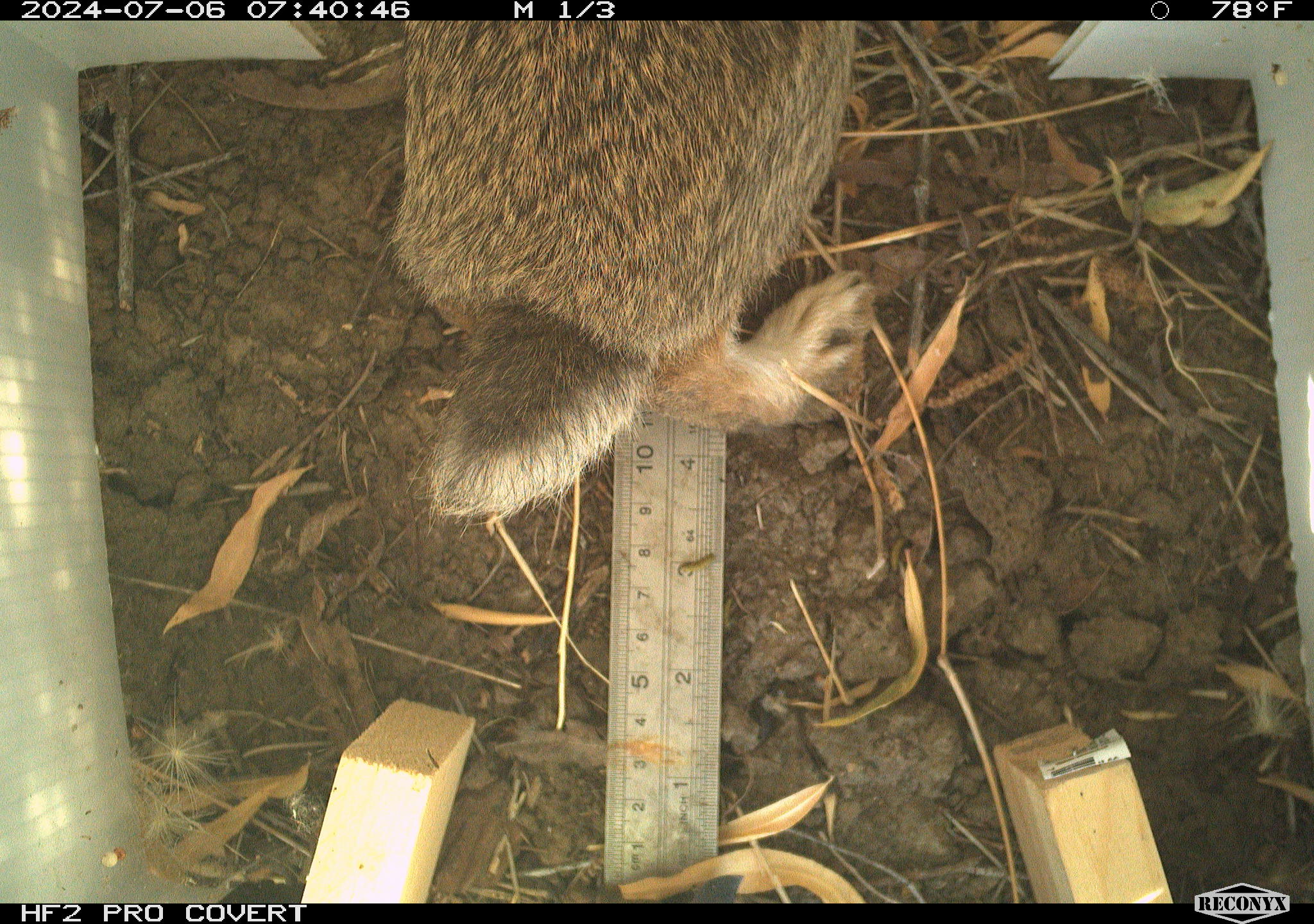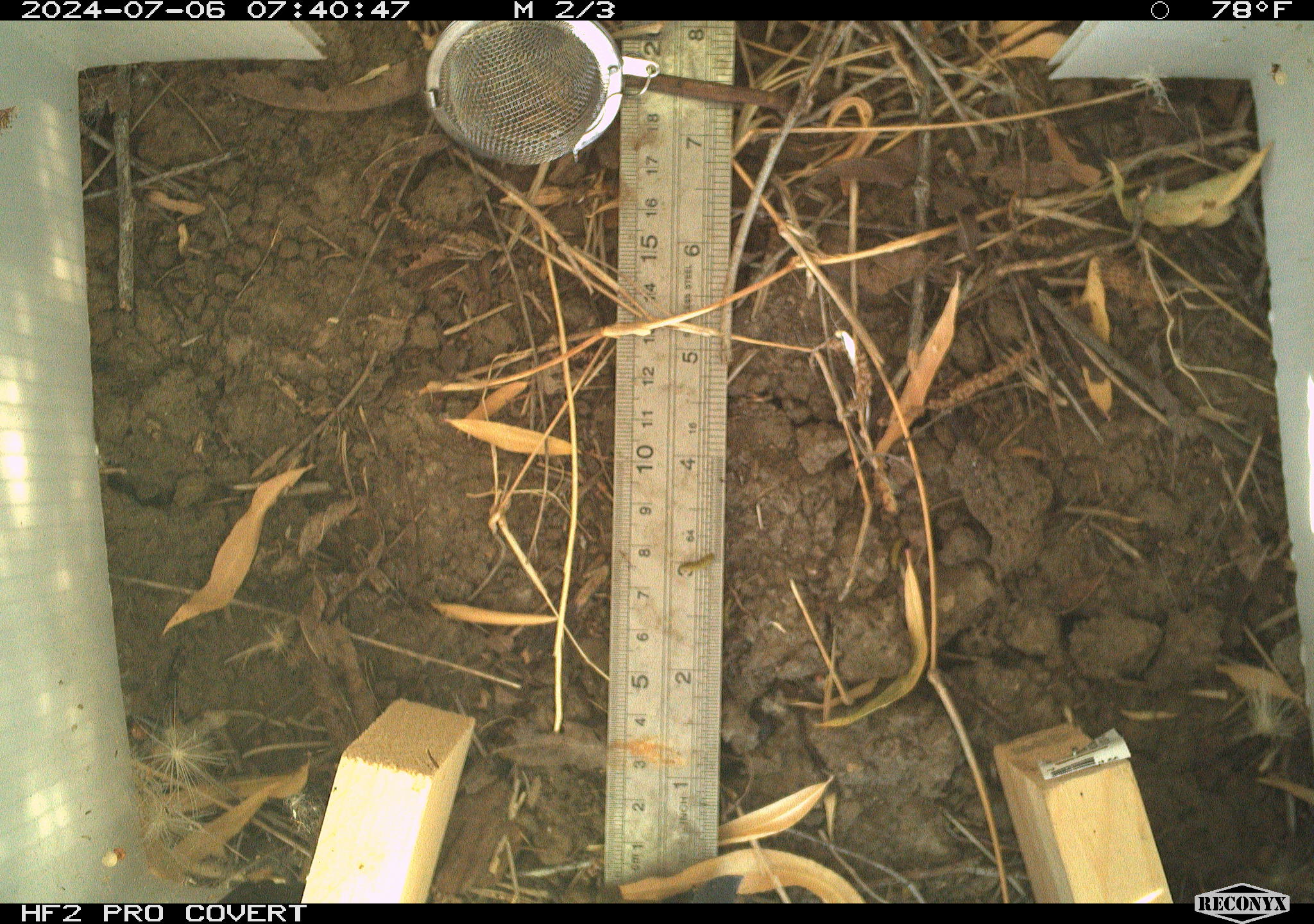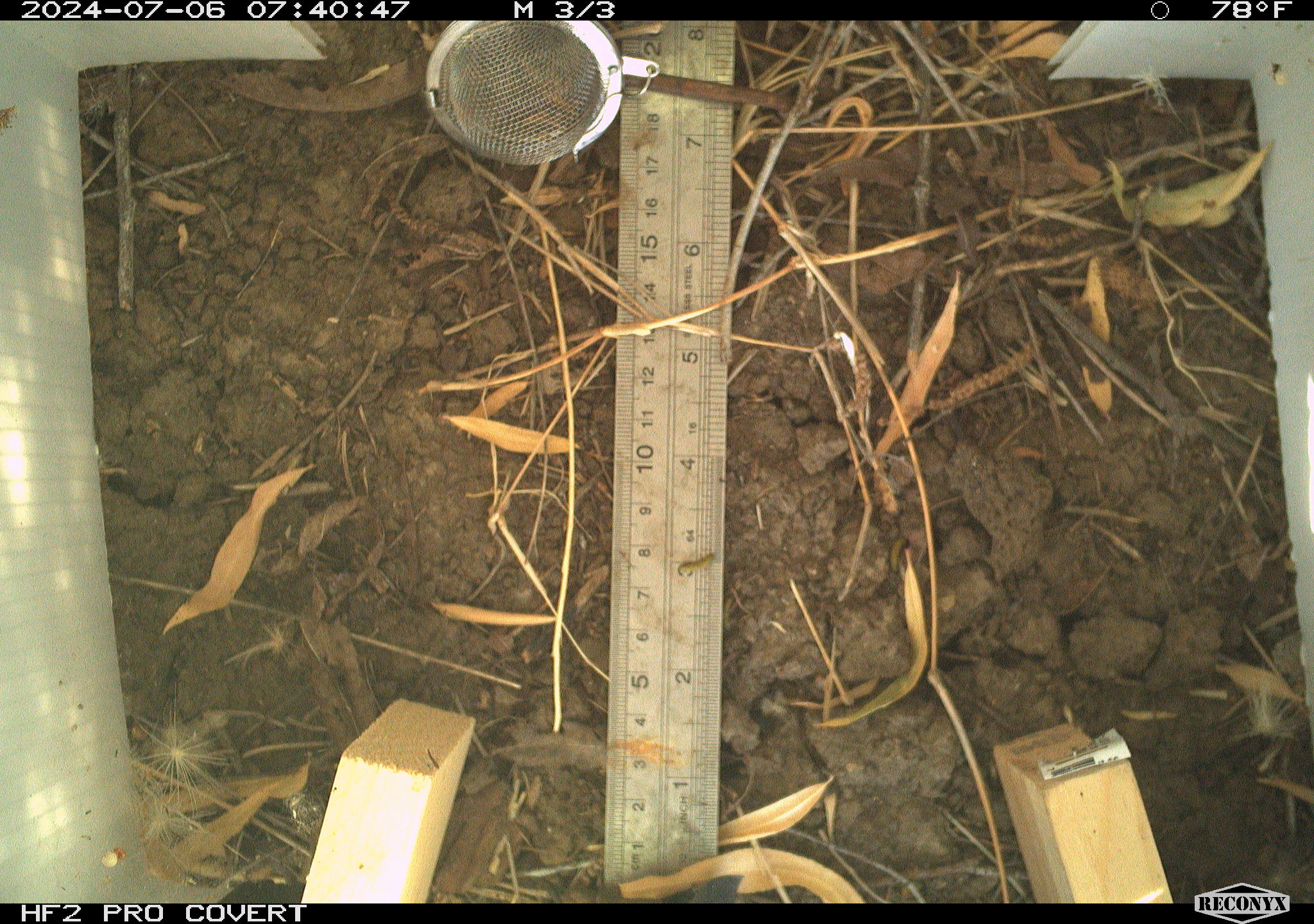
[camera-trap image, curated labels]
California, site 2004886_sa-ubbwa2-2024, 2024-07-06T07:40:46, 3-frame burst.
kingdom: Animalia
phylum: Chordata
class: Mammalia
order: Lagomorpha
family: Leporidae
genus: Sylvilagus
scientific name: Sylvilagus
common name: cottontail rabbits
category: sylvilagus species